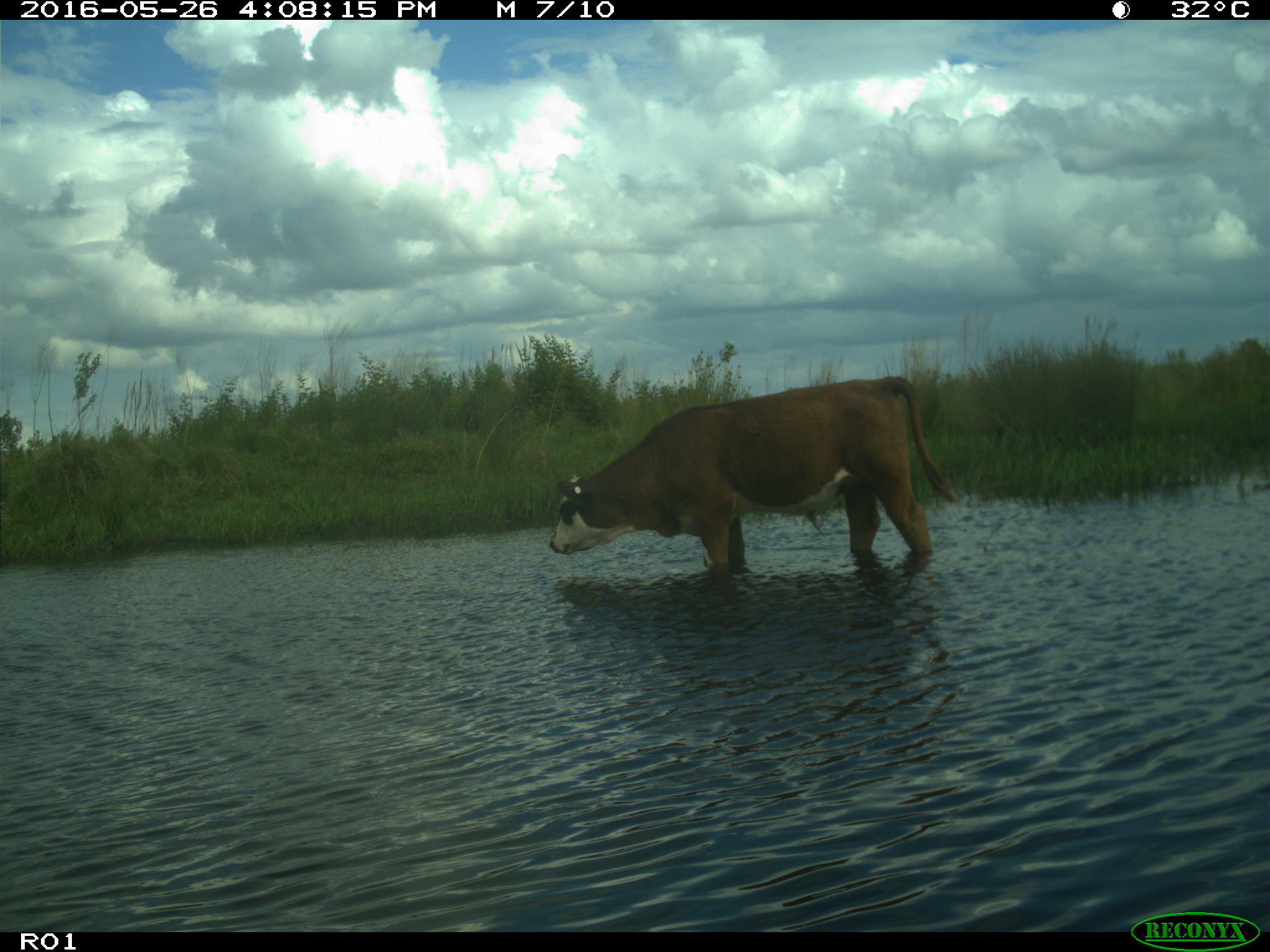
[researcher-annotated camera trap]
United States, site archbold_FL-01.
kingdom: Animalia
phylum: Chordata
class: Mammalia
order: Artiodactyla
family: Bovidae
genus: Bos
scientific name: Bos taurus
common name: domestic cow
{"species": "Bos taurus (domestic cow)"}